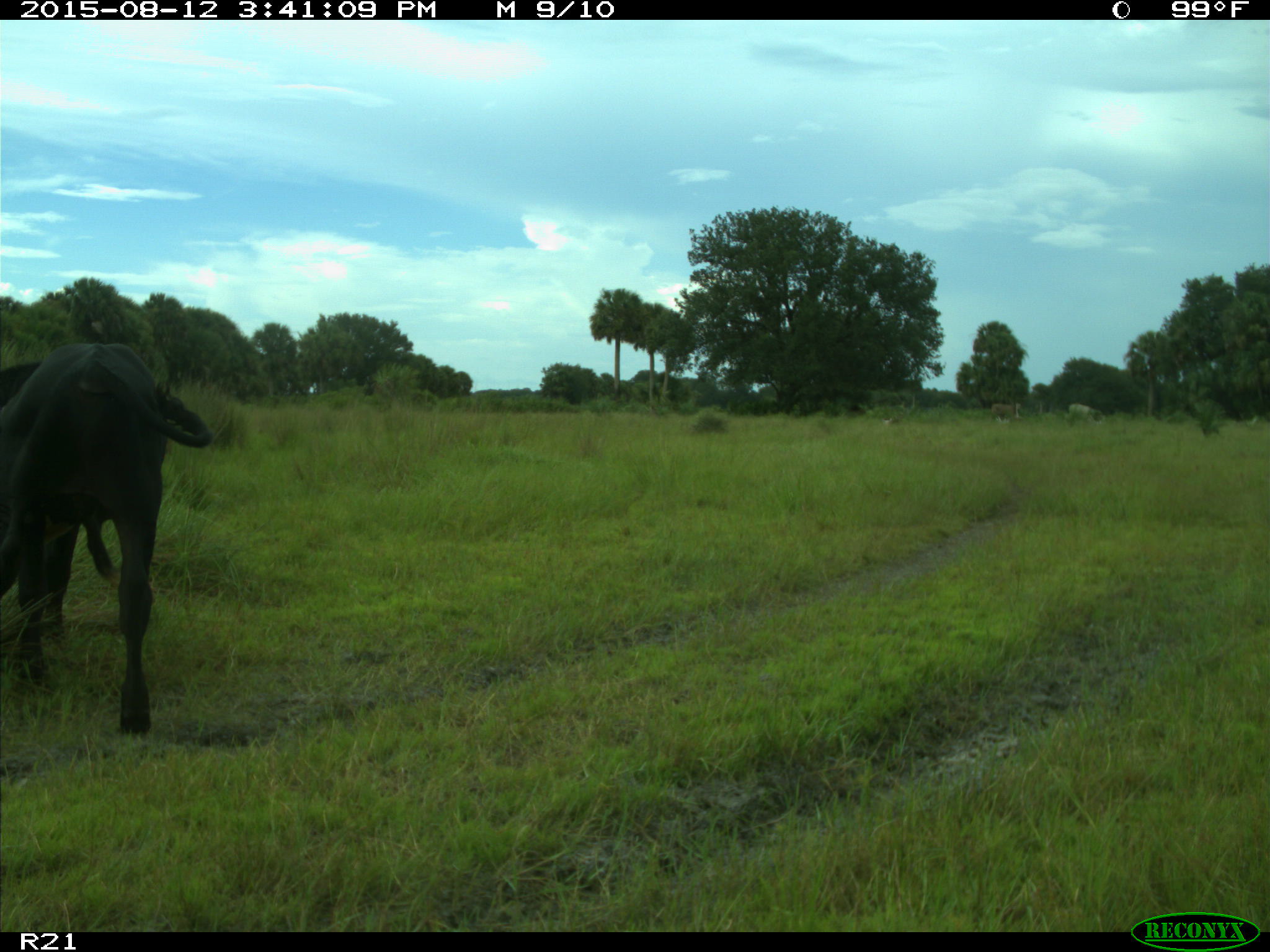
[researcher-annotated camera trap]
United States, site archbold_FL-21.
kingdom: Animalia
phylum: Chordata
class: Mammalia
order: Artiodactyla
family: Bovidae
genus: Bos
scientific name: Bos taurus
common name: domestic cow